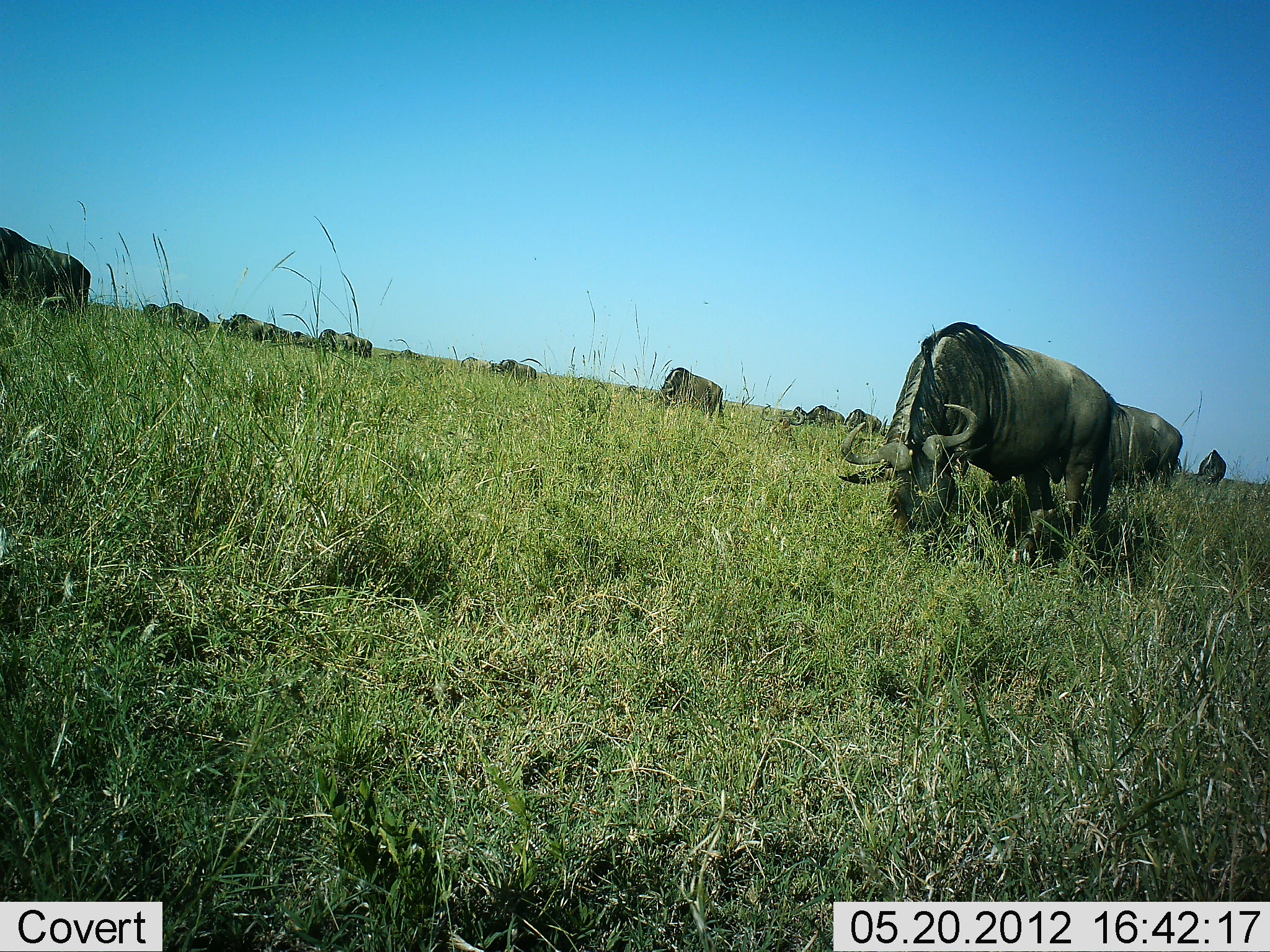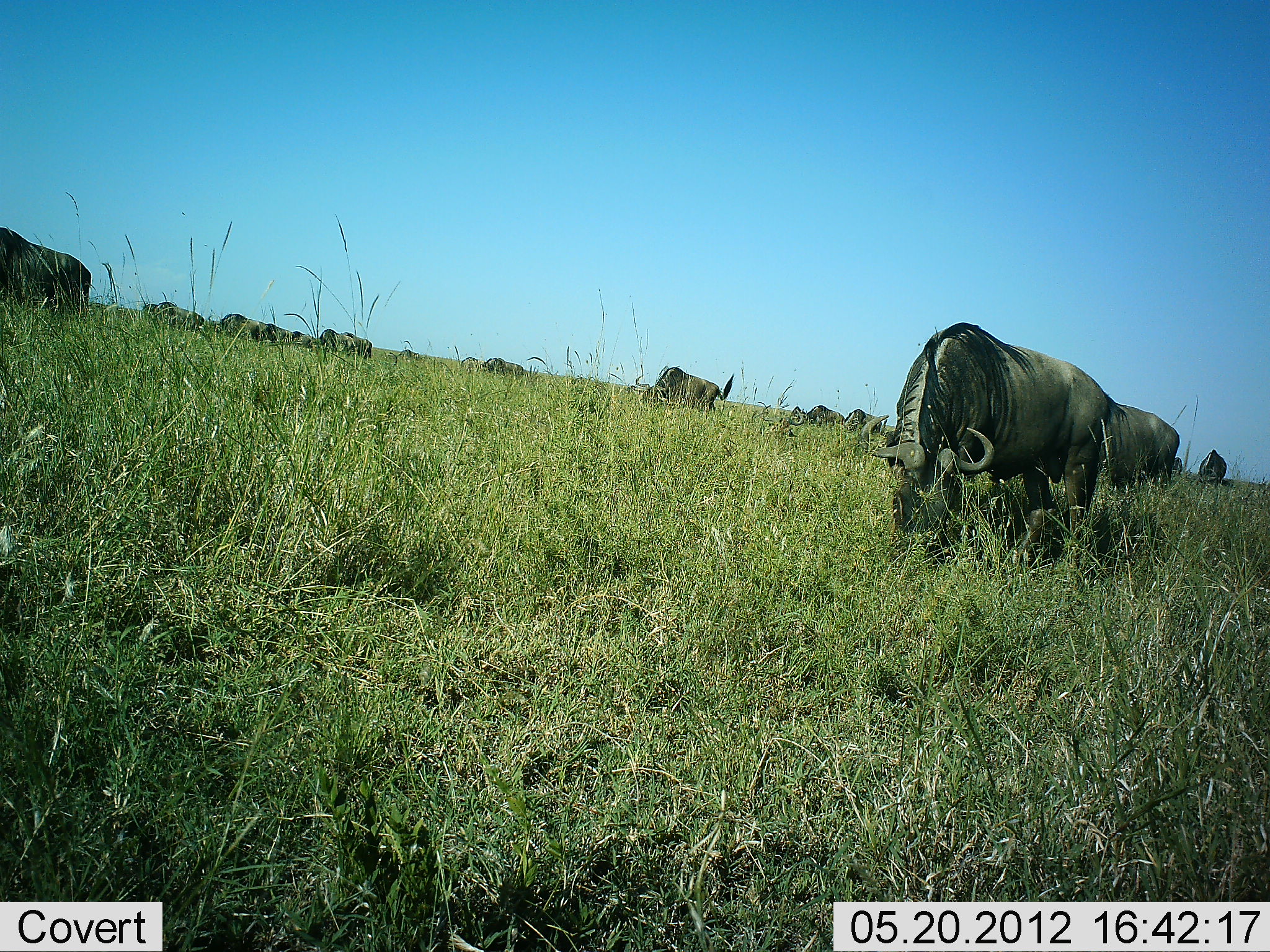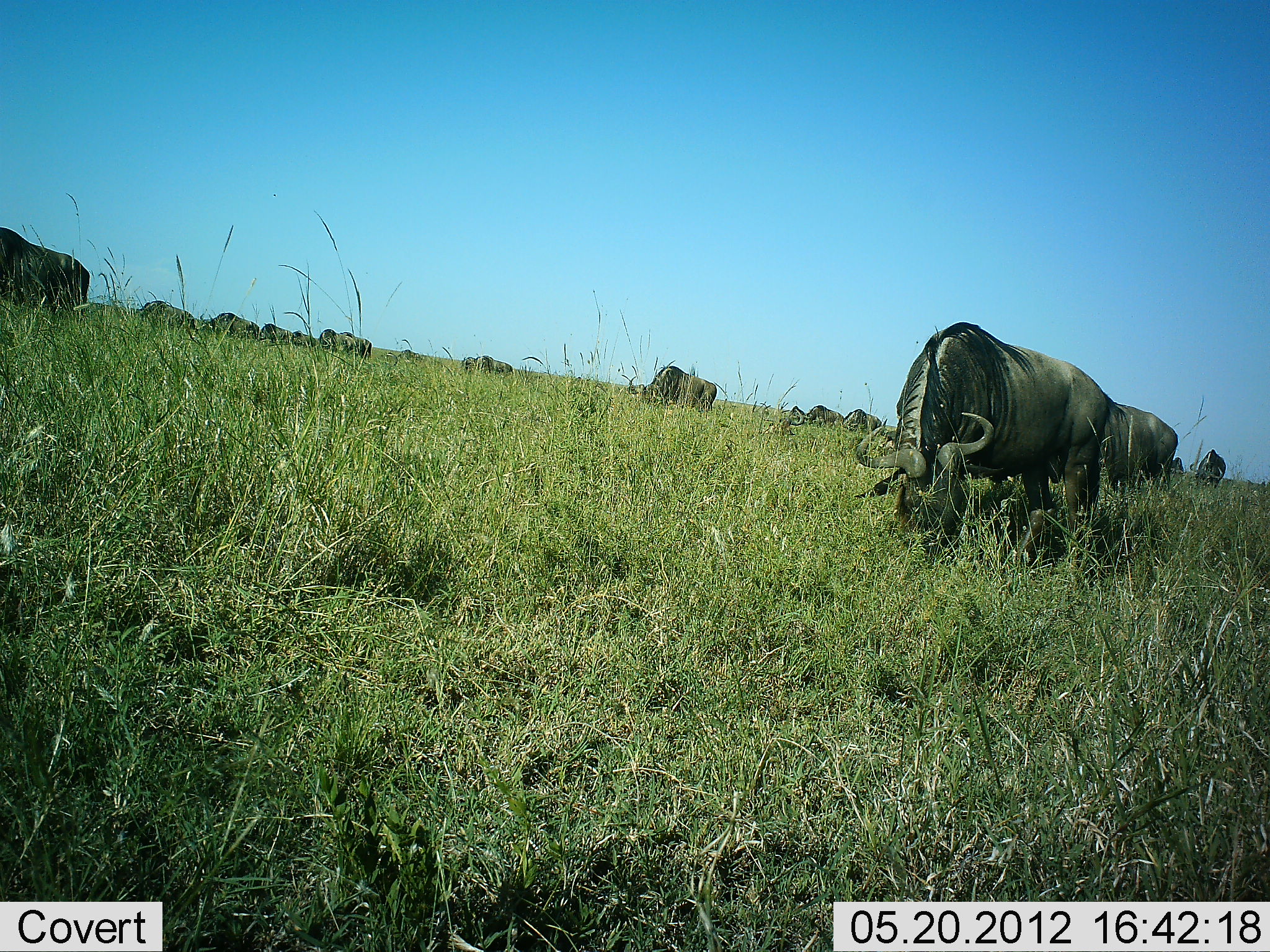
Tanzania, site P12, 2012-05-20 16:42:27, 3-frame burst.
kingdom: Animalia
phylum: Chordata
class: Mammalia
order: Artiodactyla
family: Bovidae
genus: Connochaetes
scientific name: Connochaetes taurinus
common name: blue wildebeest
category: wildebeest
Wildebeest (blue wildebeest) (Connochaetes taurinus), count 11-50. Behavior (volunteer vote fractions): standing 40%, resting 0%, moving 0%, interacting 0%. Young present (vote fraction): 0%. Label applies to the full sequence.